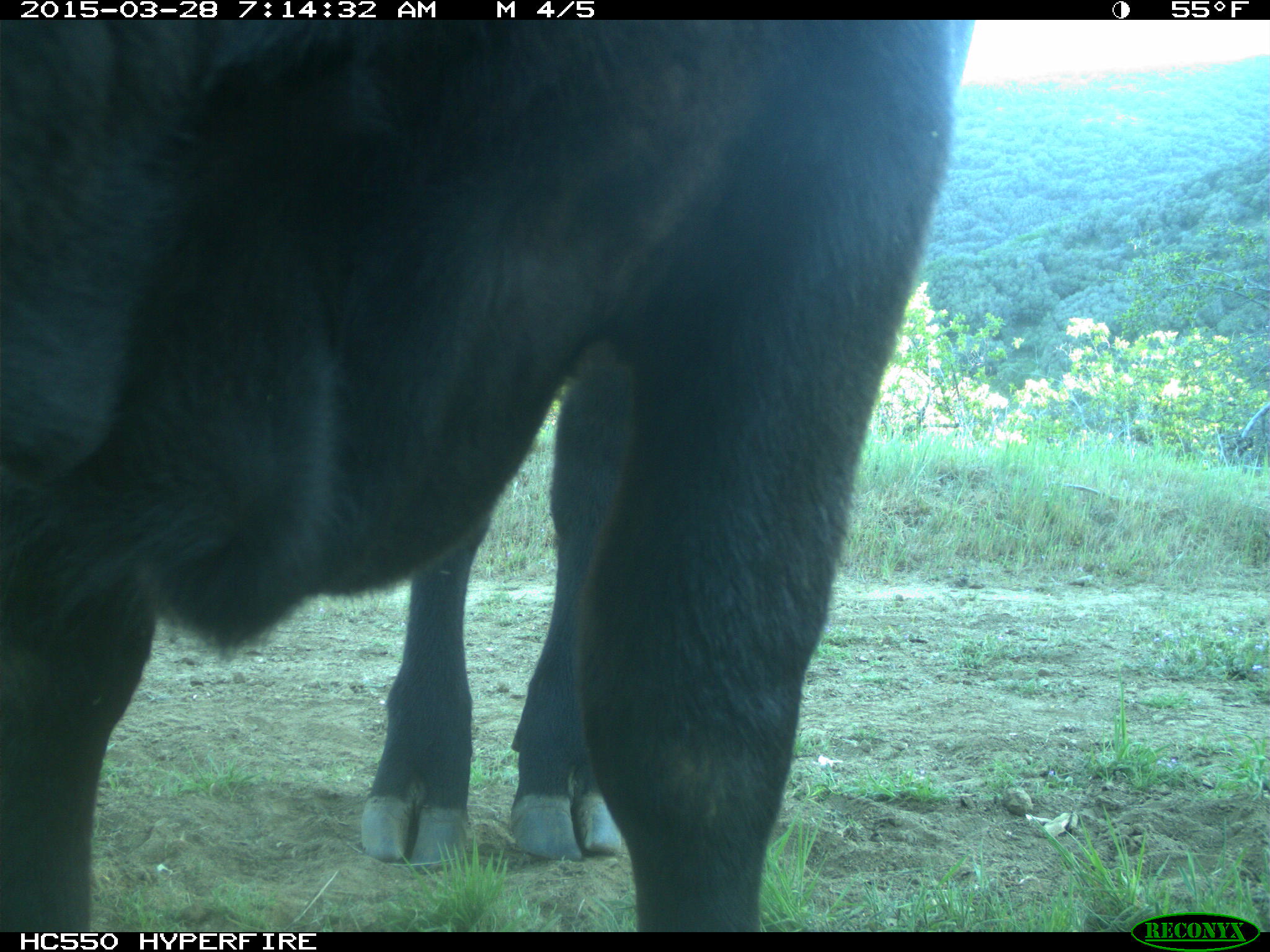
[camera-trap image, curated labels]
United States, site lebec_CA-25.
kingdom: Animalia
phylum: Chordata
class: Mammalia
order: Artiodactyla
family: Bovidae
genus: Bos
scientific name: Bos taurus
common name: domestic cow